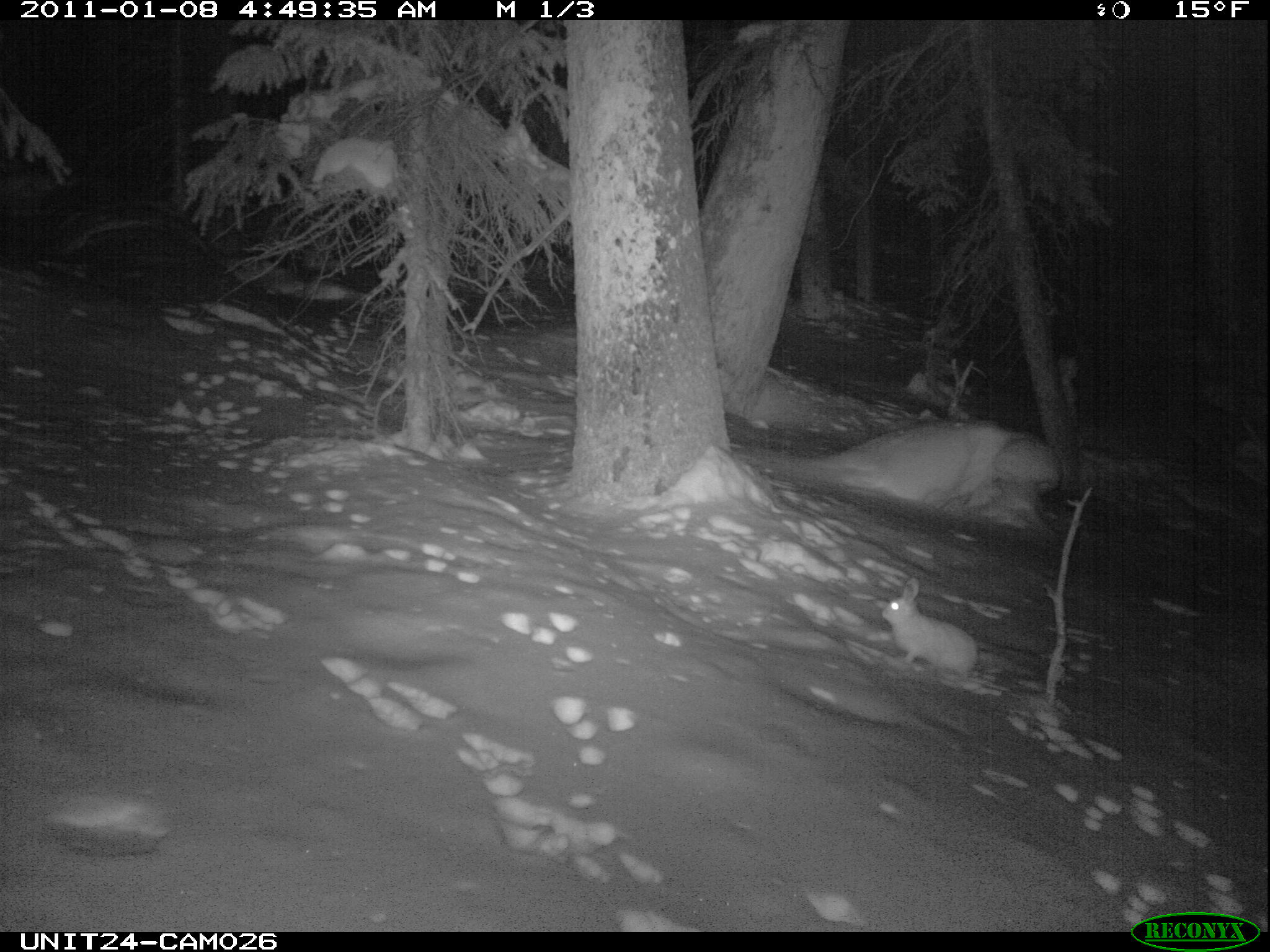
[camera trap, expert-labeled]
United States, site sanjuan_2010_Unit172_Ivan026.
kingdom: Animalia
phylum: Chordata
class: Mammalia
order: Lagomorpha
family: Leporidae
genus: Lepus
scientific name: Lepus americanus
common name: snowshoe hare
Lepus americanus (snowshoe hare).